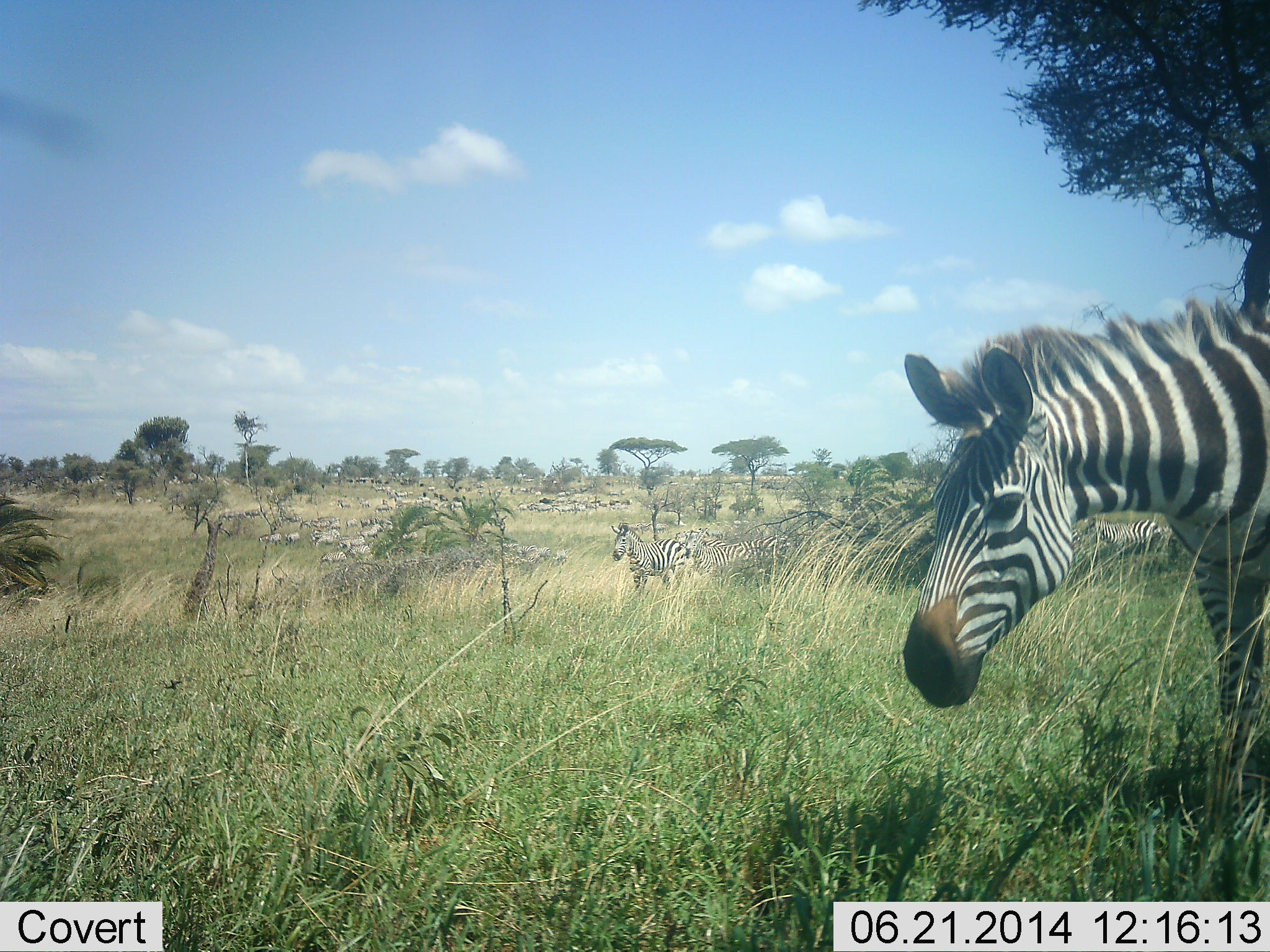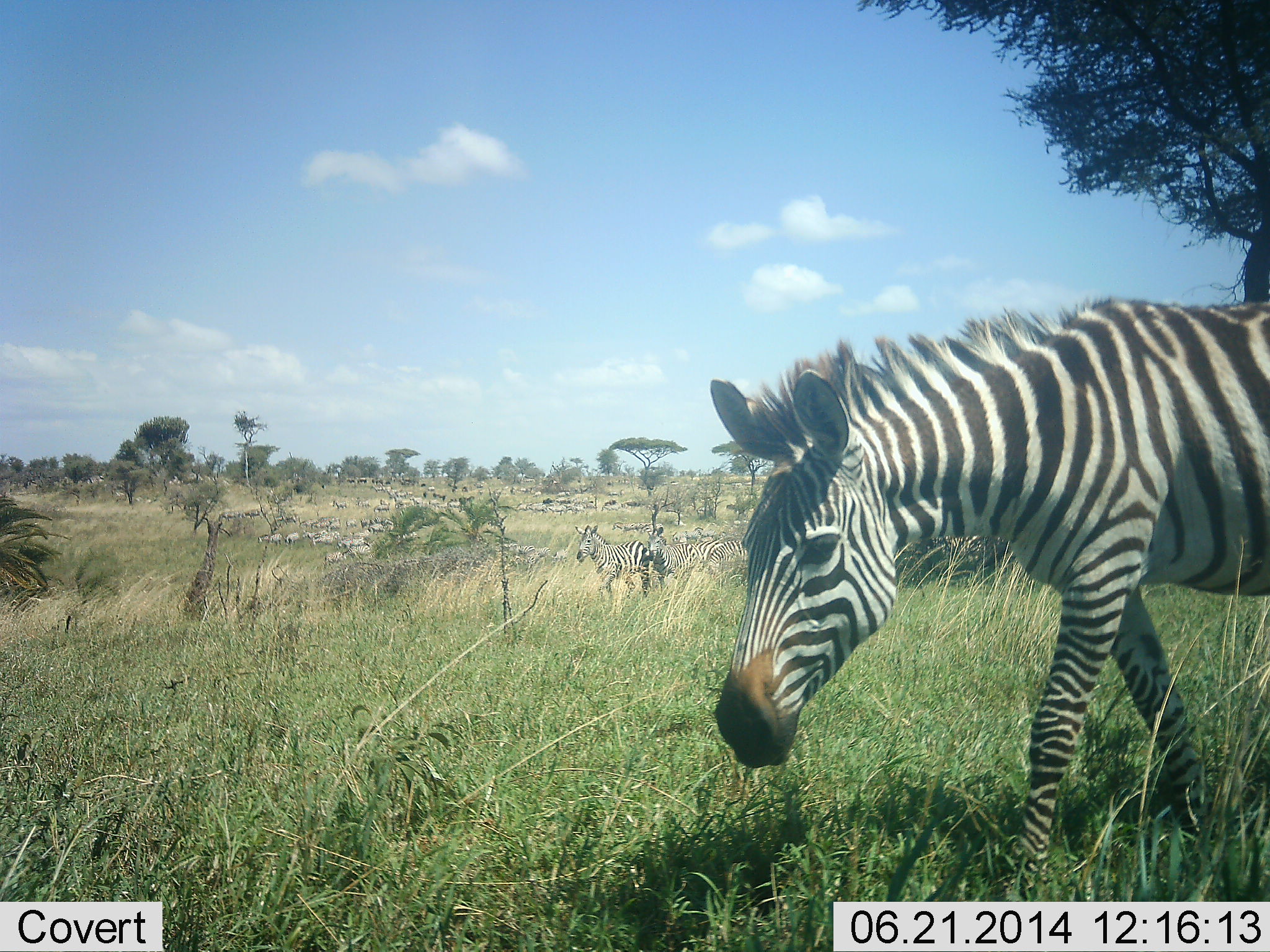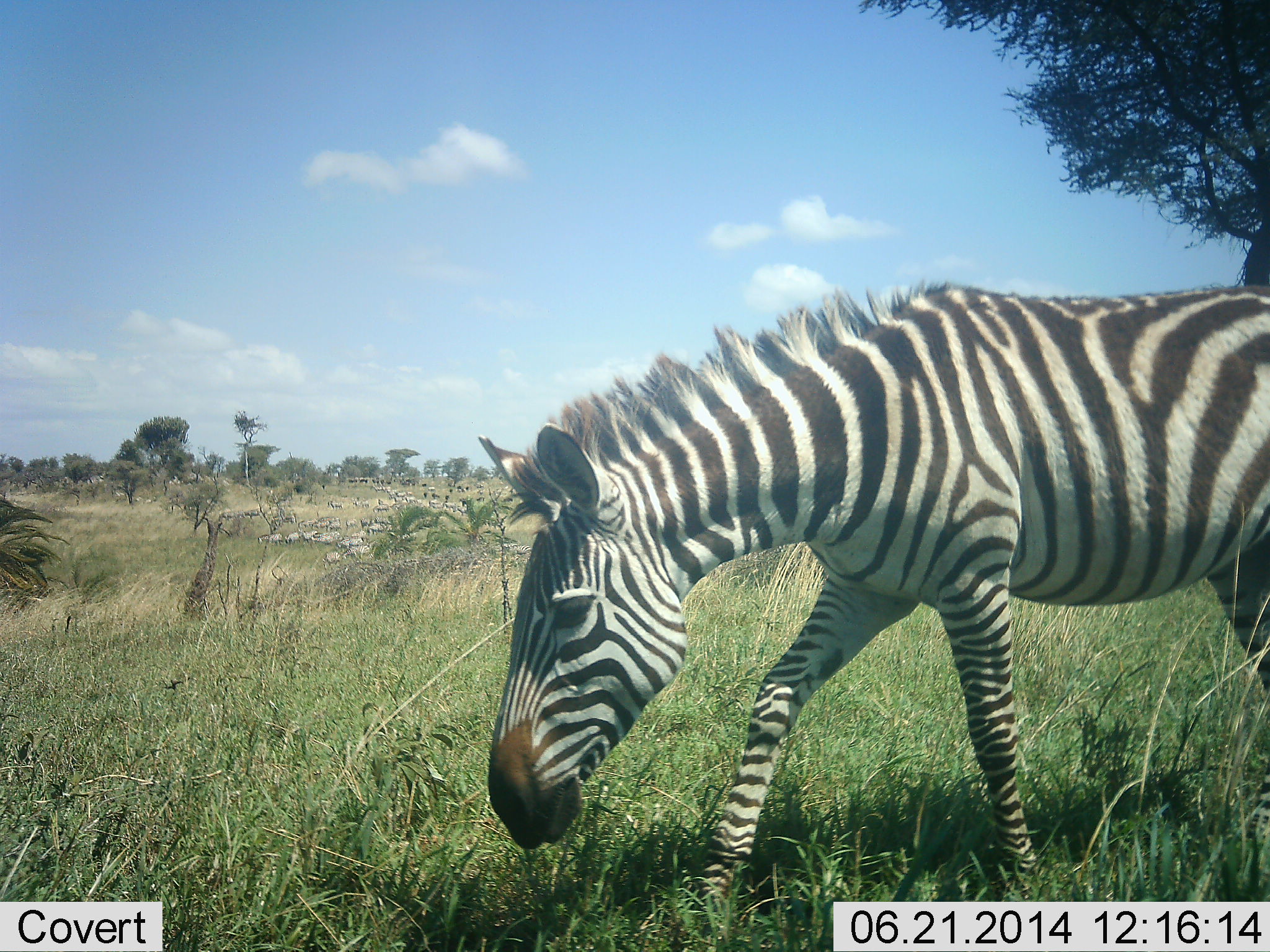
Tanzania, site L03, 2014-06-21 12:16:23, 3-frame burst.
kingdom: Animalia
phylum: Chordata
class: Mammalia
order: Perissodactyla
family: Equidae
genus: Equus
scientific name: Equus quagga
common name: plains zebra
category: zebra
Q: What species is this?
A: Zebra (plains zebra) (Equus quagga).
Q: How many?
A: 5.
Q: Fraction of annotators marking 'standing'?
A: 0%.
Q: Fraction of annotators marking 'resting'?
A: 0%.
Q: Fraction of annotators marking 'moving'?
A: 100%.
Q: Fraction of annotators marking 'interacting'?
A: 17%.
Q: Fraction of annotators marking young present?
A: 0%.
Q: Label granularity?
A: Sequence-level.